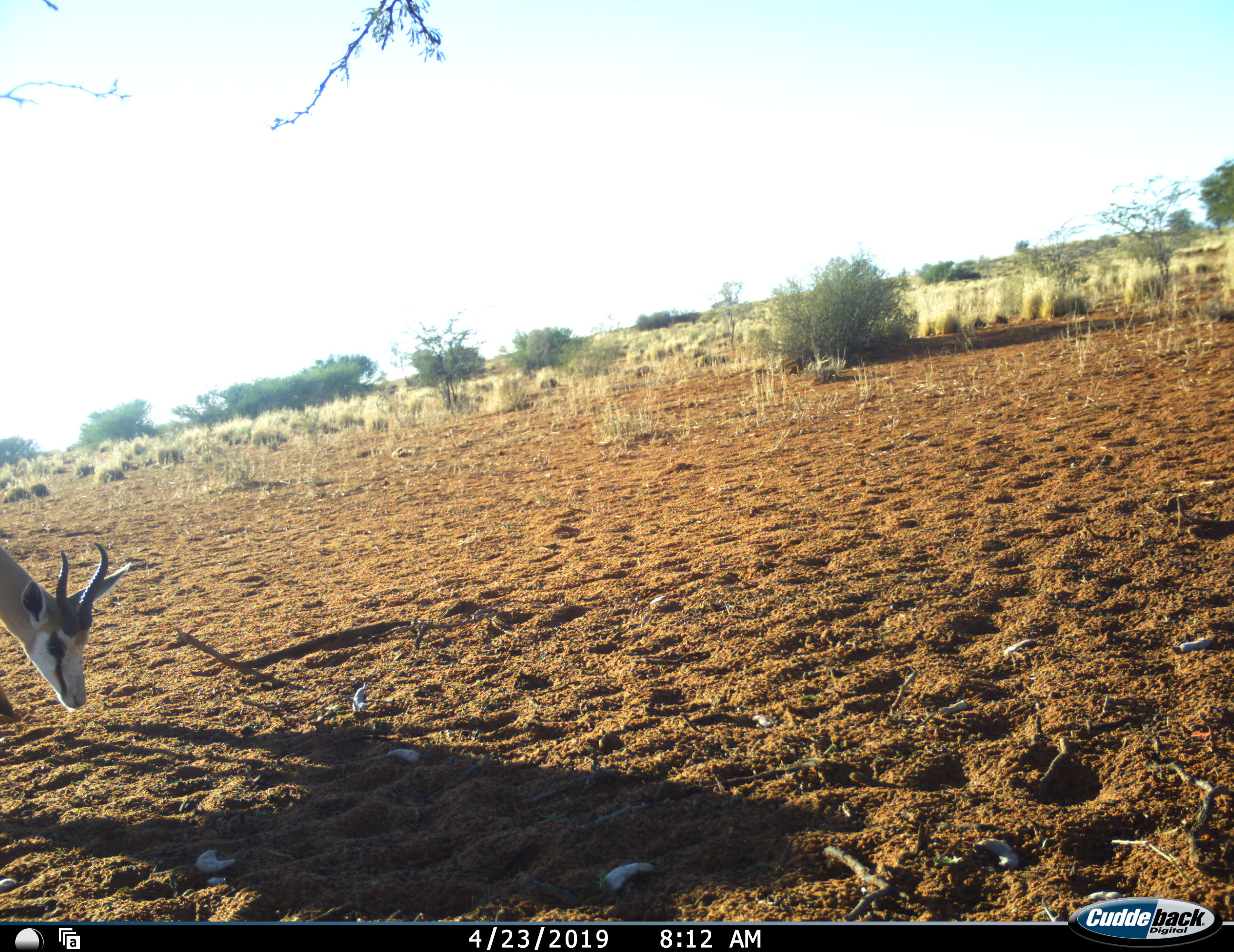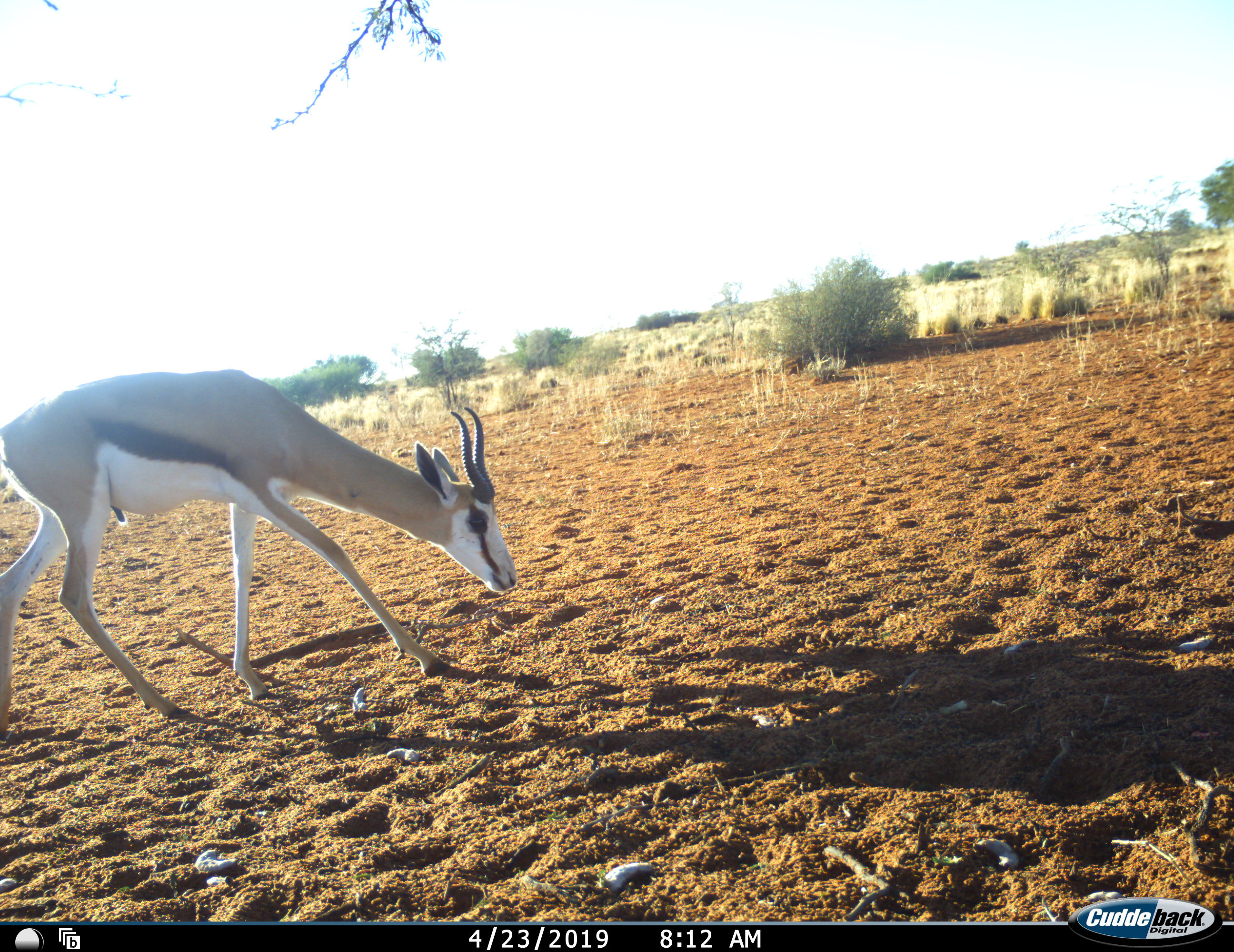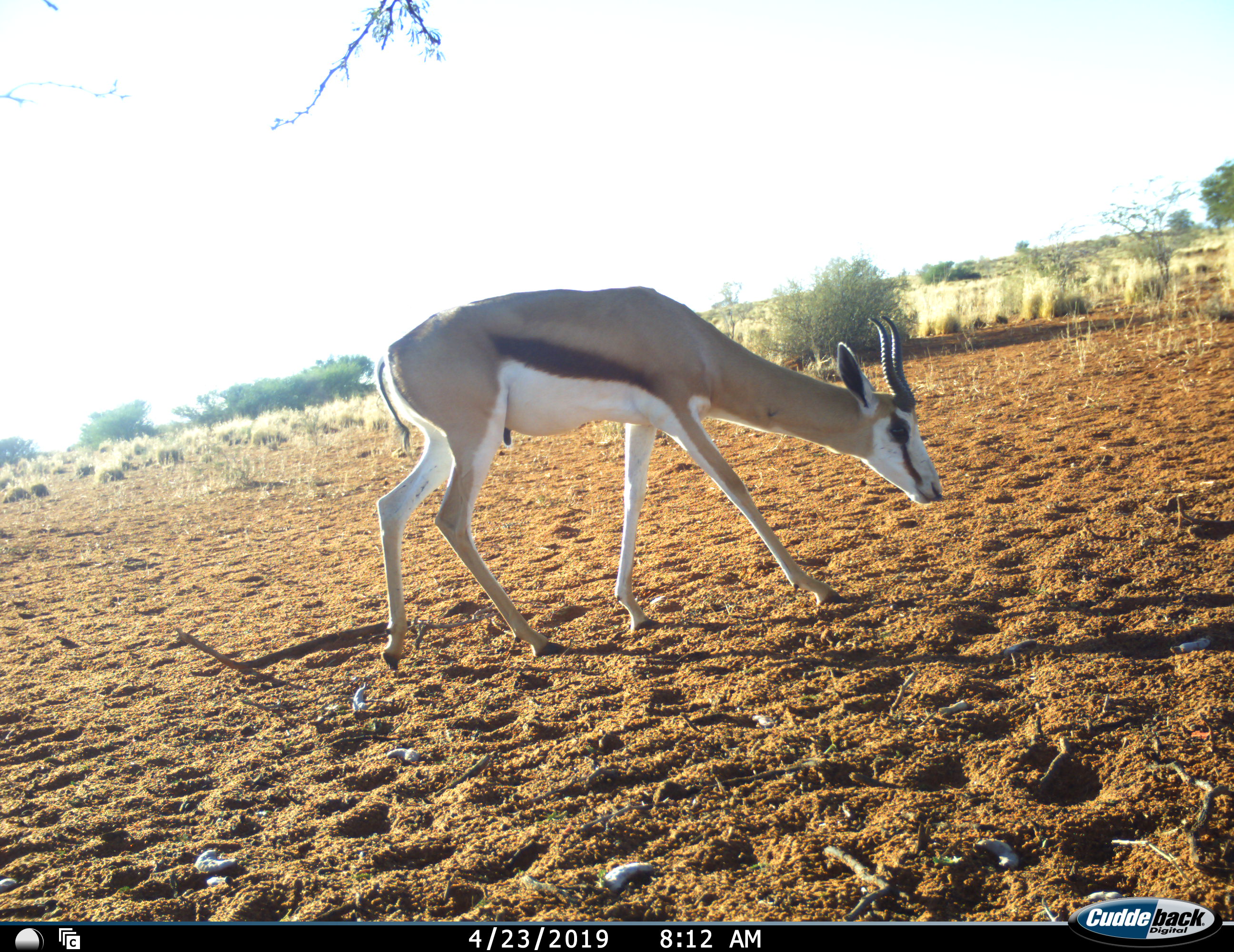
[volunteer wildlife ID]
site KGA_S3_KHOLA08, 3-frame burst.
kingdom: Animalia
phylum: Chordata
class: Mammalia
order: Artiodactyla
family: Bovidae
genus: Antidorcas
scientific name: Antidorcas marsupialis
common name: springbok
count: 1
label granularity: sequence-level